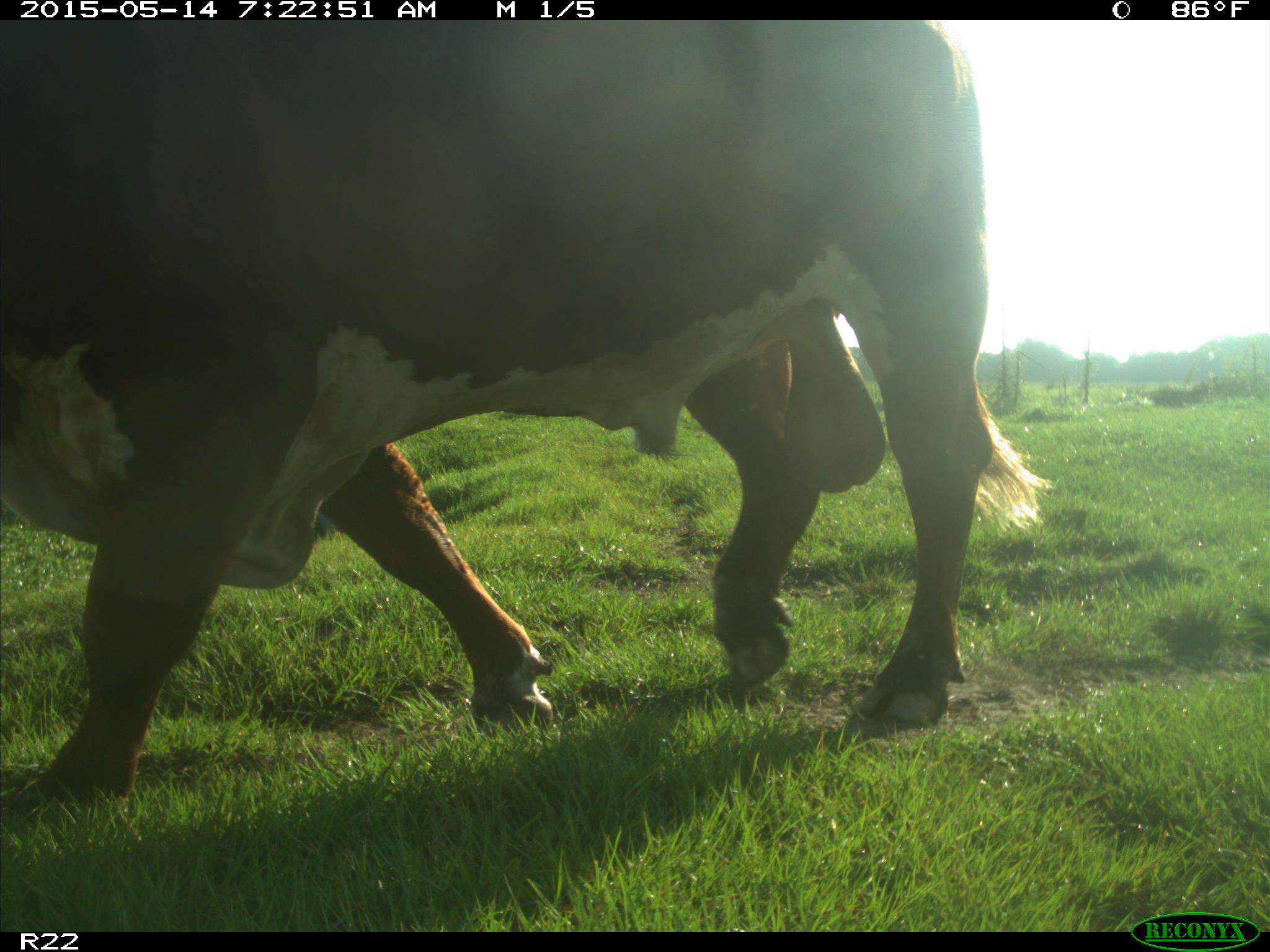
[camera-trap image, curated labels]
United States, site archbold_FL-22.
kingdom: Animalia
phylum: Chordata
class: Mammalia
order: Artiodactyla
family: Bovidae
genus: Bos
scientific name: Bos taurus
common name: domestic cow